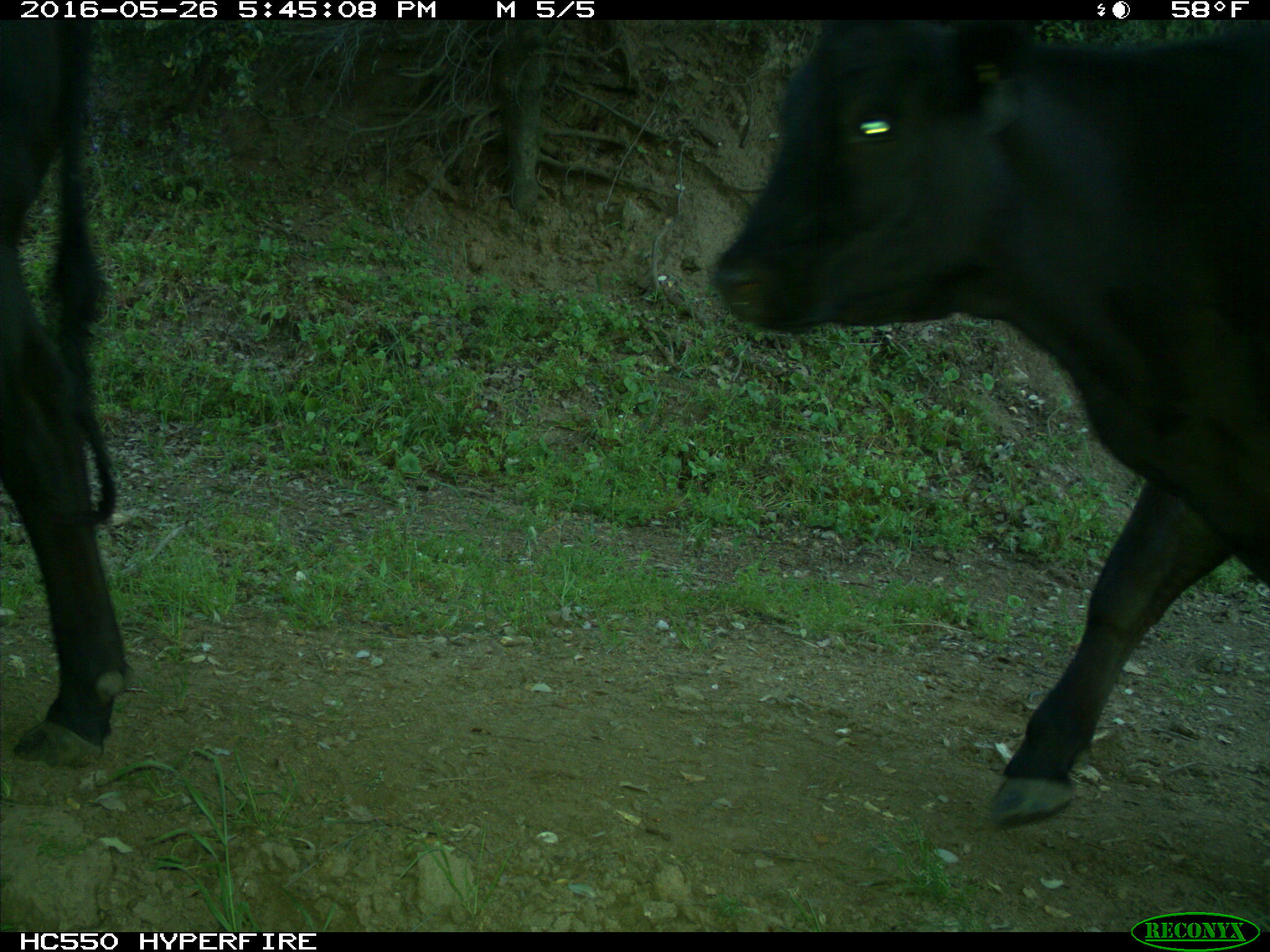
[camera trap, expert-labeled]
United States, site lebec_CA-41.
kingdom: Animalia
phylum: Chordata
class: Mammalia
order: Artiodactyla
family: Bovidae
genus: Bos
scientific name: Bos taurus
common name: domestic cow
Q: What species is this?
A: Bos taurus (domestic cow).